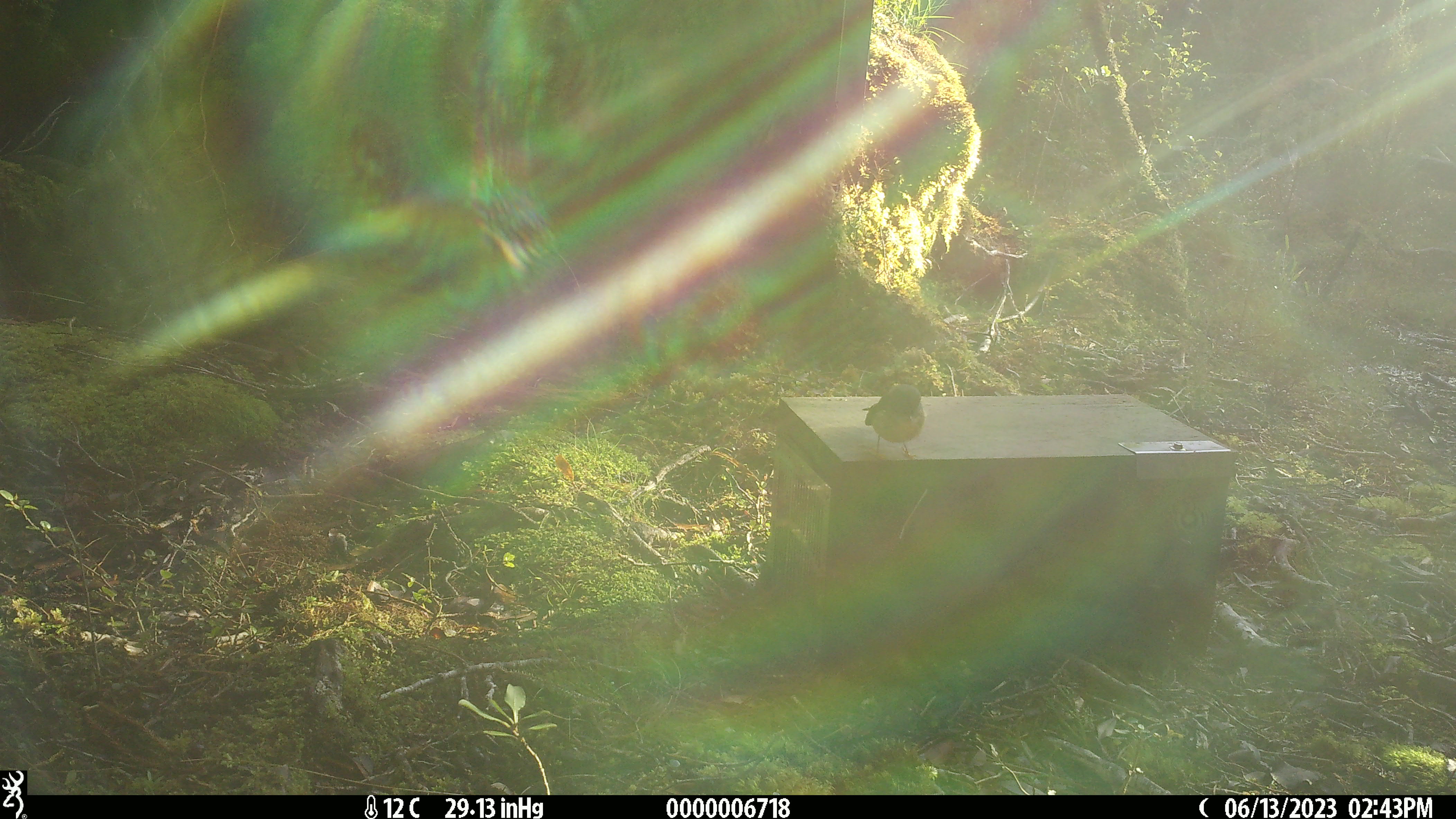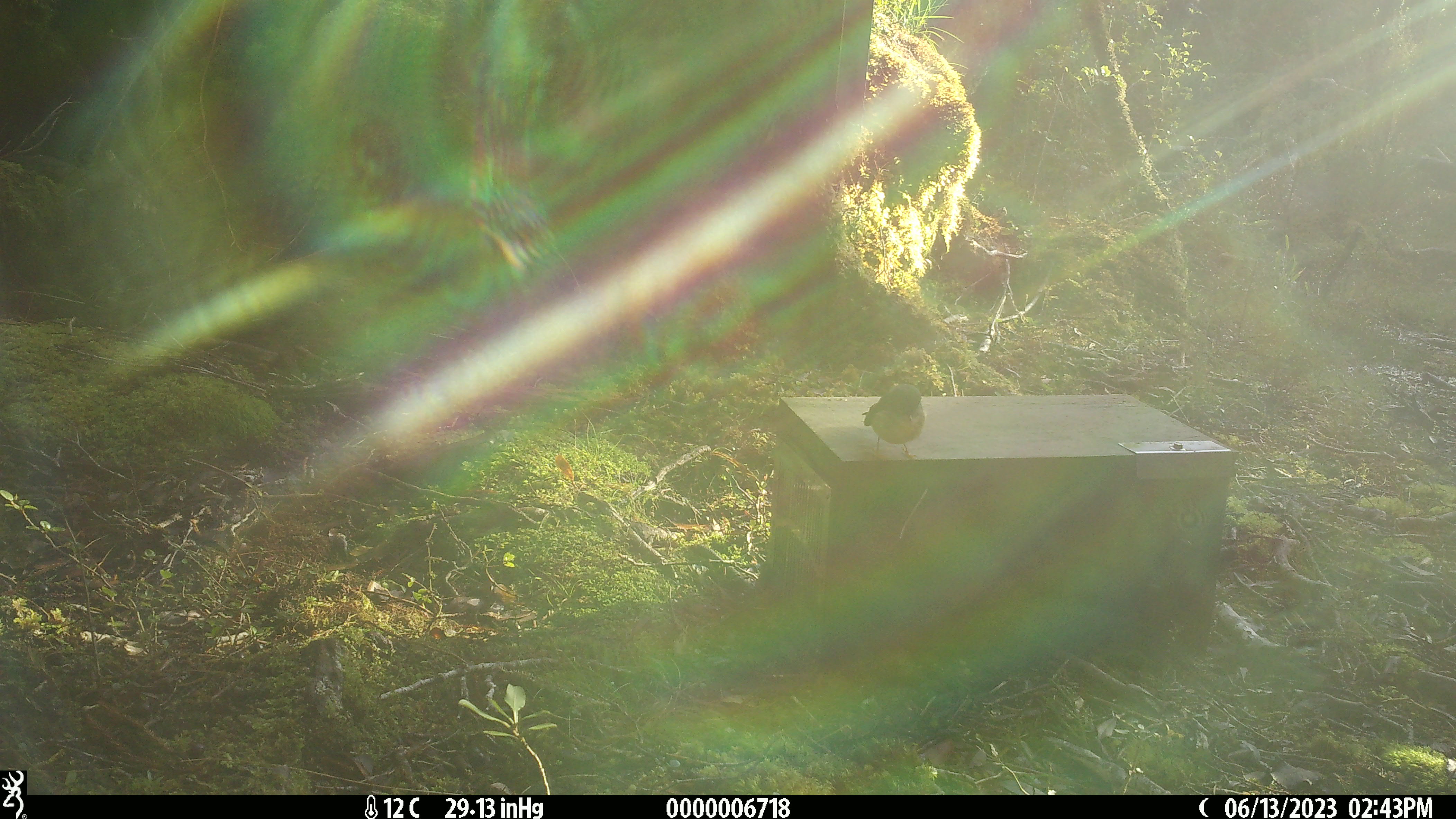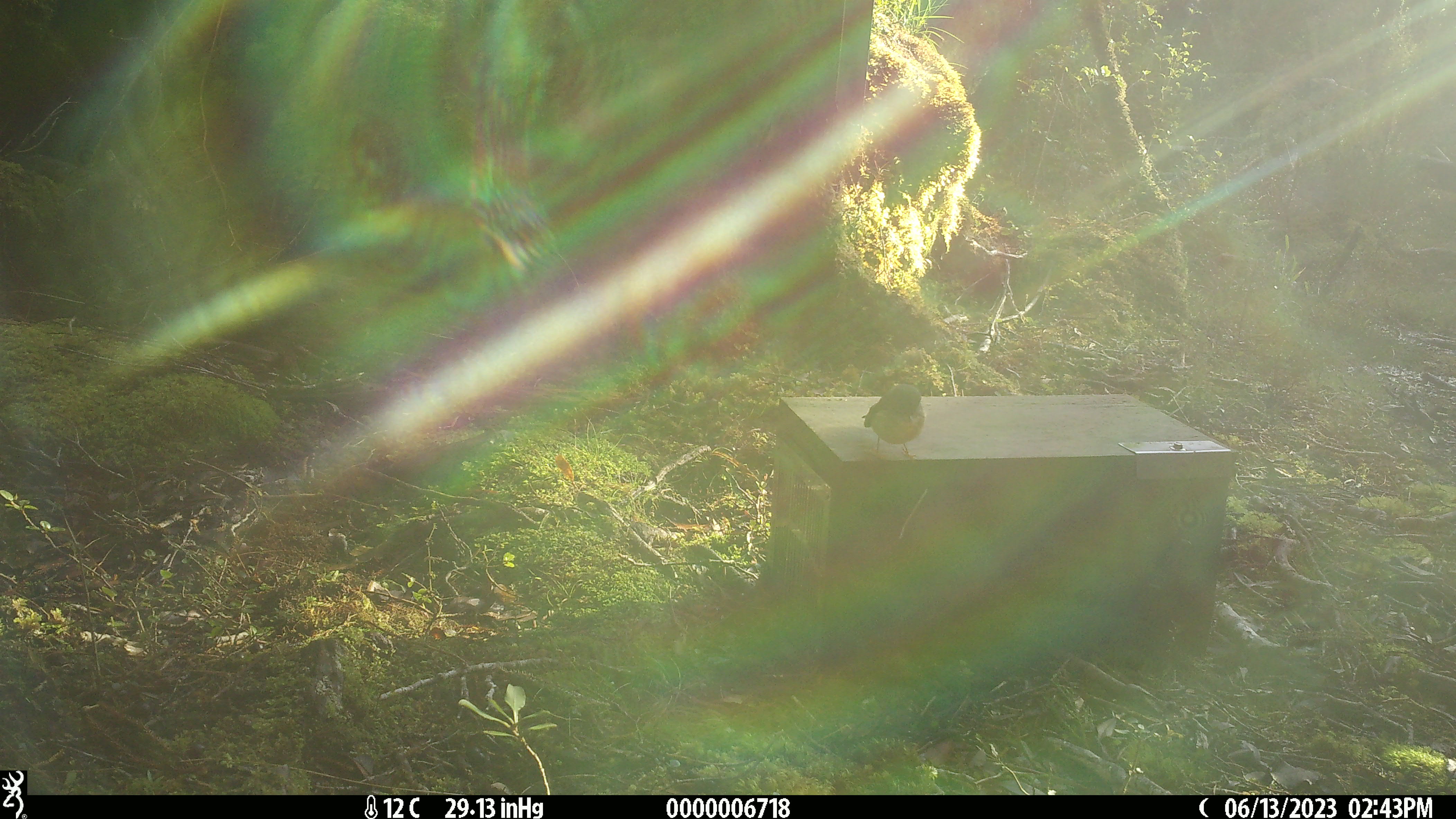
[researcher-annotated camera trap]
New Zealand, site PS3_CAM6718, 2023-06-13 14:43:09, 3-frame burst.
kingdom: Animalia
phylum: Chordata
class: Aves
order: Passeriformes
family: Petroicidae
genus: Petroica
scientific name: Petroica macrocephala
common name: tomtit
Tomtit (Petroica macrocephala).